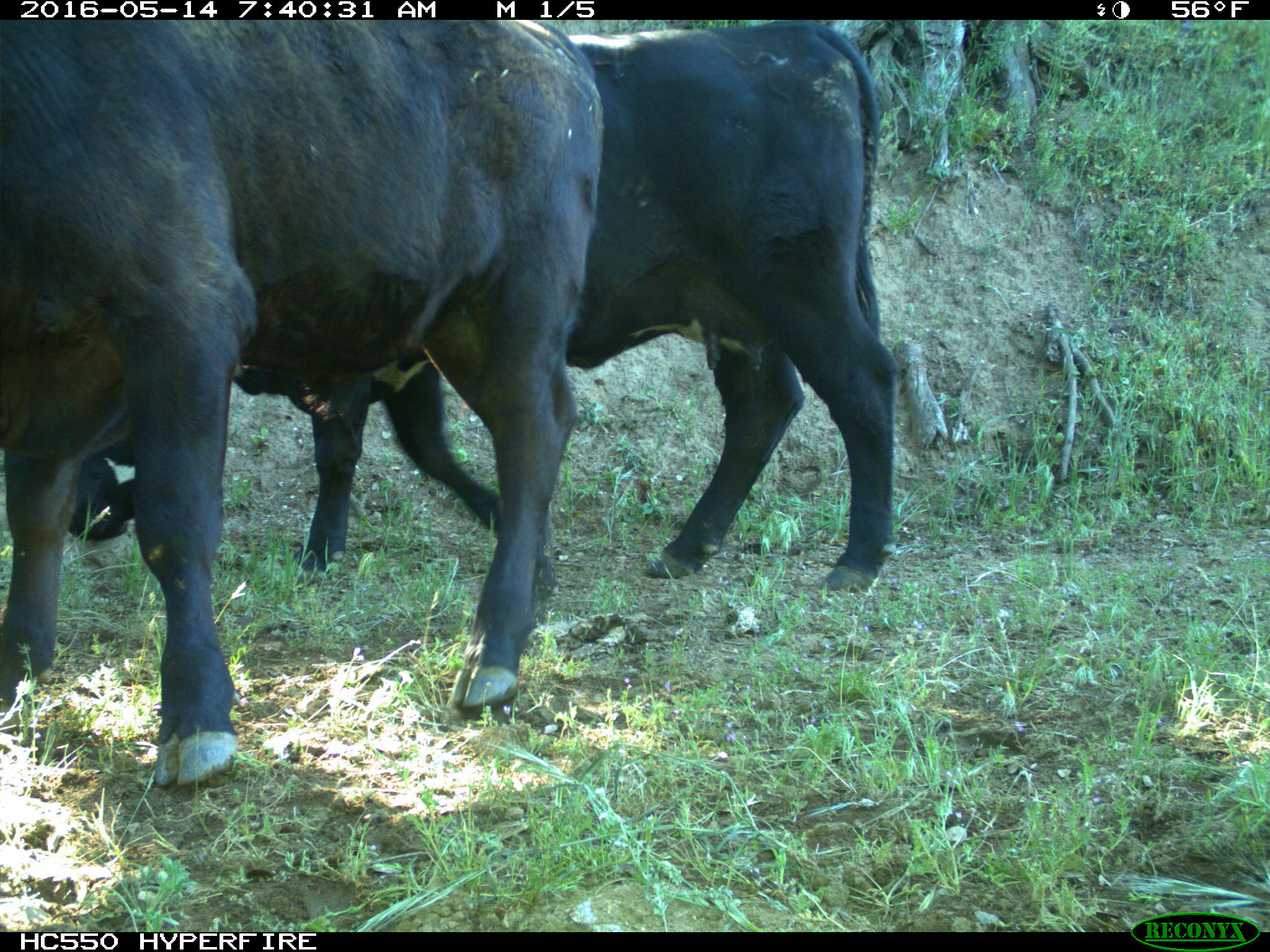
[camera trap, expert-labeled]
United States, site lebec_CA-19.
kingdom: Animalia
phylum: Chordata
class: Mammalia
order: Artiodactyla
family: Bovidae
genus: Bos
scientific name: Bos taurus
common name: domestic cow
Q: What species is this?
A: Bos taurus (domestic cow).